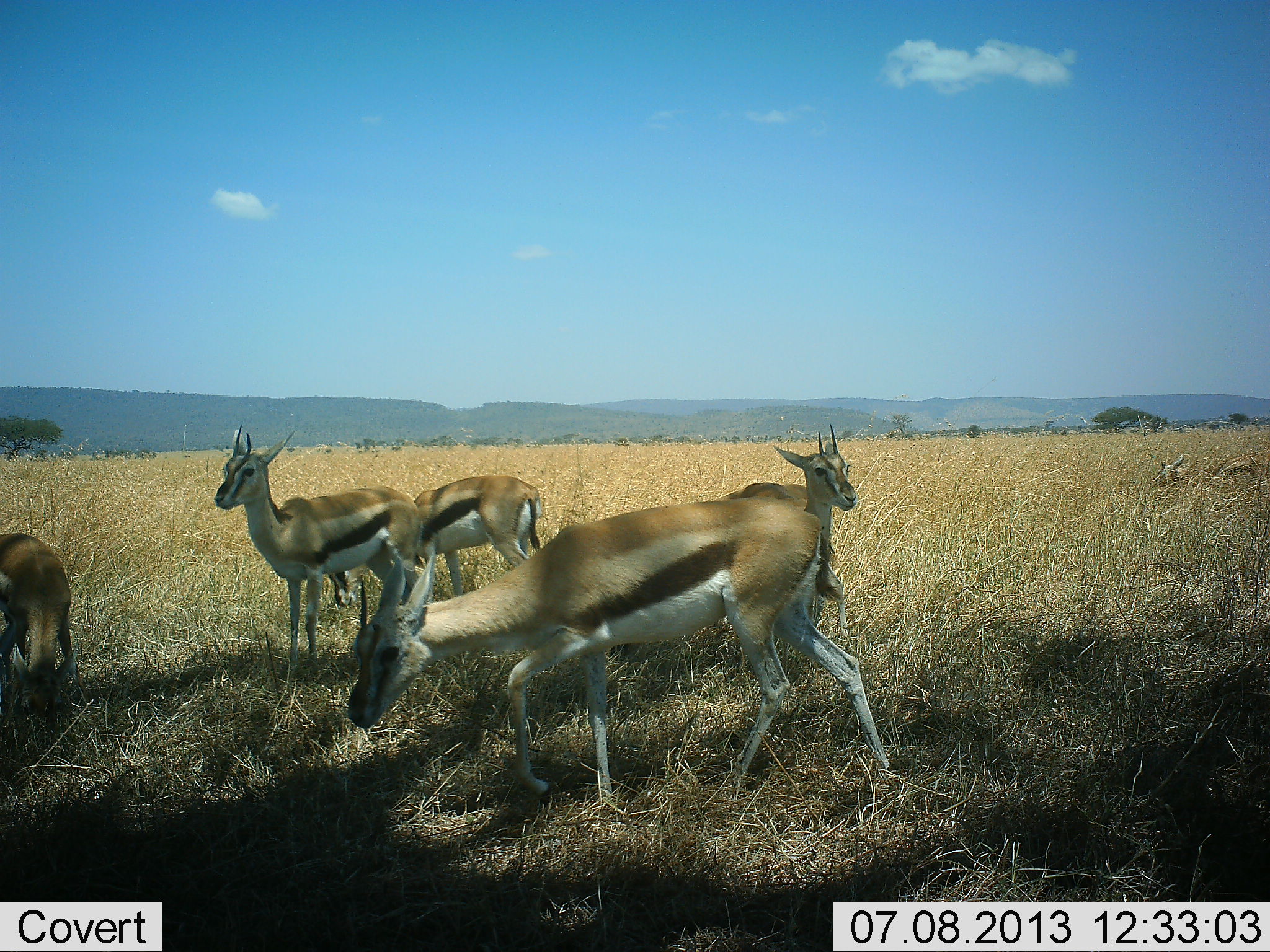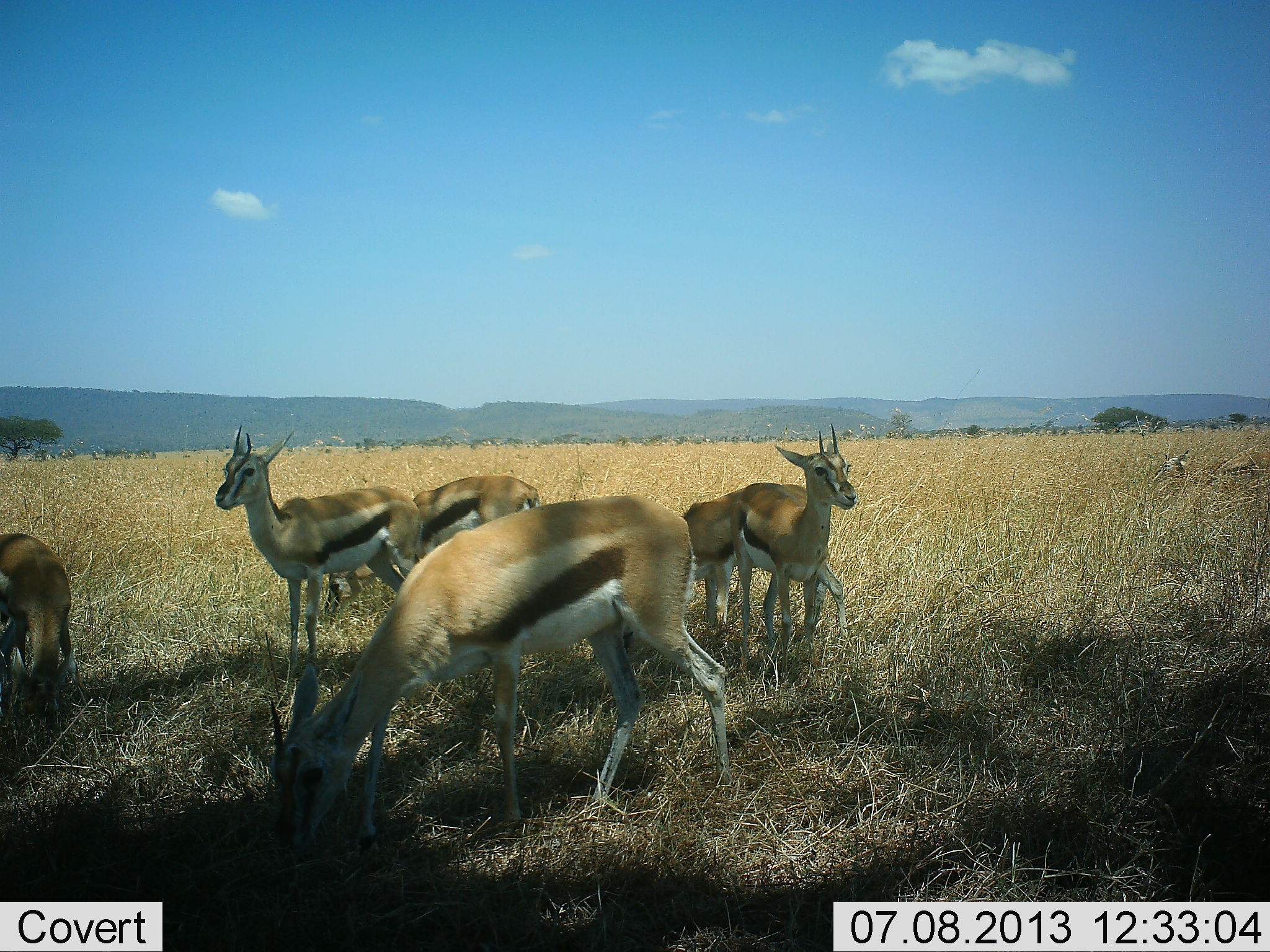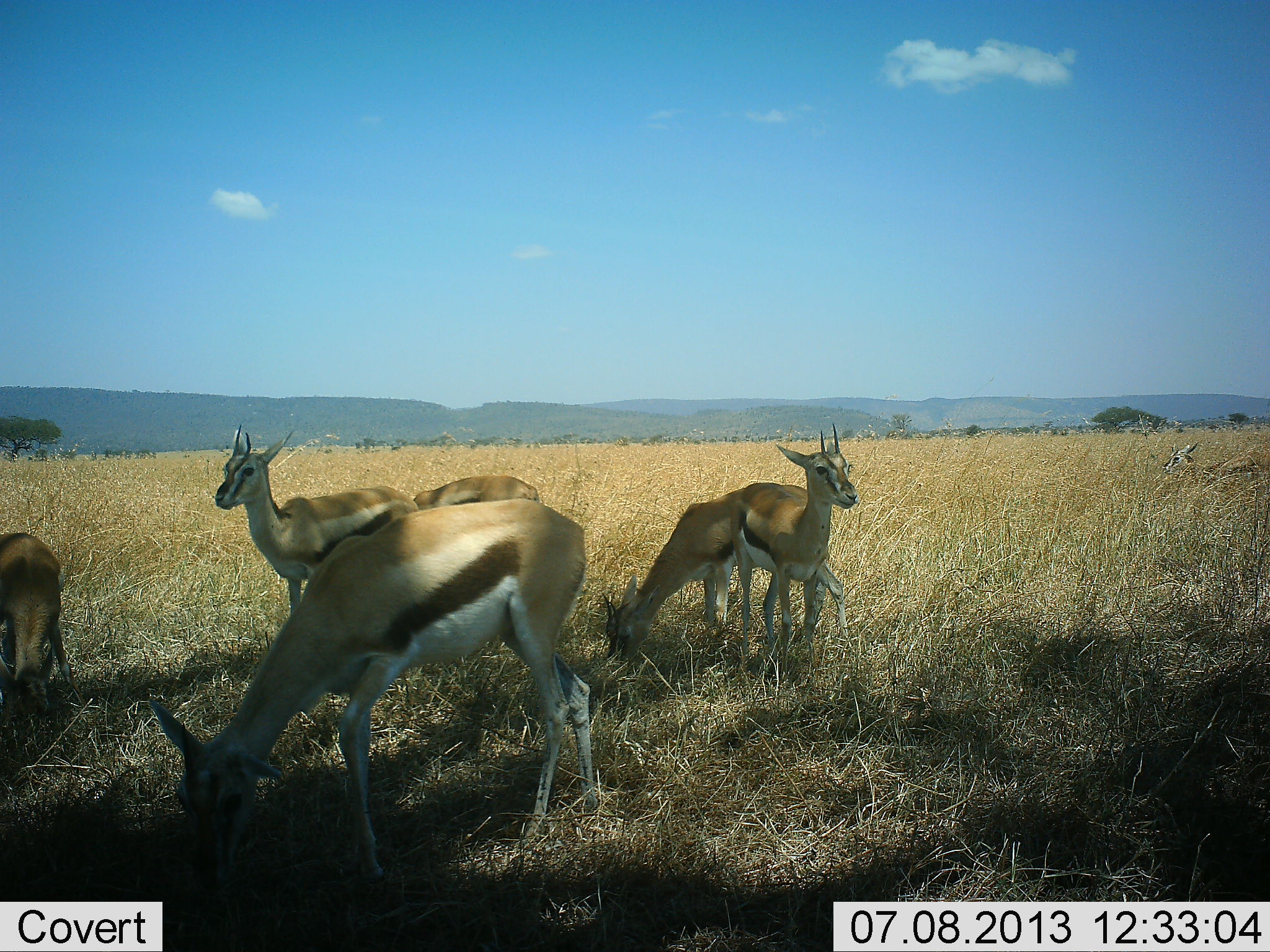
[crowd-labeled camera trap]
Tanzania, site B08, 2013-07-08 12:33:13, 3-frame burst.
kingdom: Animalia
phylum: Chordata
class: Mammalia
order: Artiodactyla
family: Bovidae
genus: Eudorcas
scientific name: Eudorcas thomsonii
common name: thomson's gazelle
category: gazellethomsons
Gazellethomsons (thomson's gazelle) (Eudorcas thomsonii), count 6. Behavior (volunteer vote fractions): standing 97%, resting 20%, moving 46%, interacting 6%. Young present (vote fraction): 0%. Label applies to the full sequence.